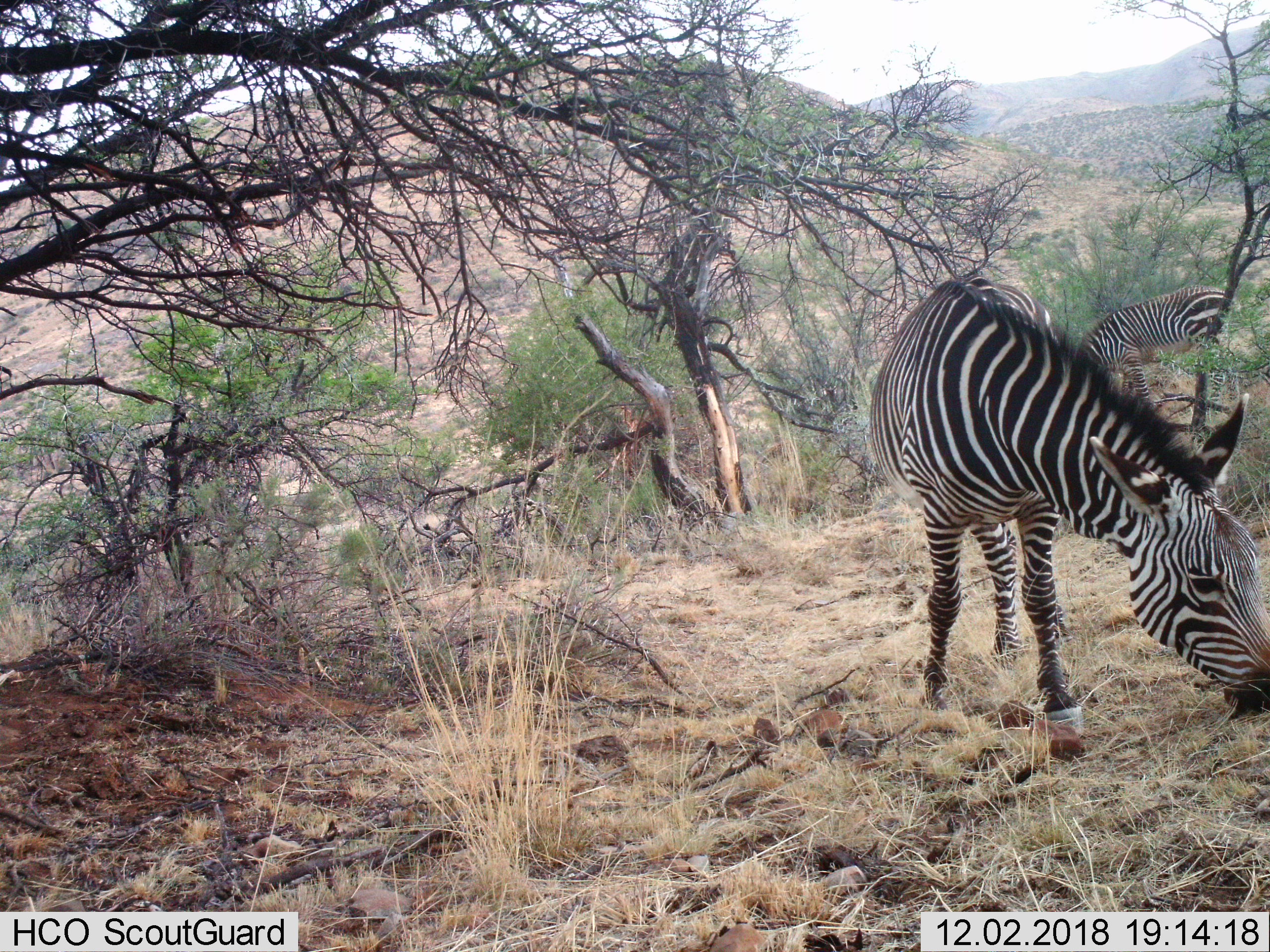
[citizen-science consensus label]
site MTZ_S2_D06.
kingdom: Animalia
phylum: Chordata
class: Mammalia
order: Perissodactyla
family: Equidae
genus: Equus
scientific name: Equus zebra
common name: mountain zebra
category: zebramountain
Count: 2.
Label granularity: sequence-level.